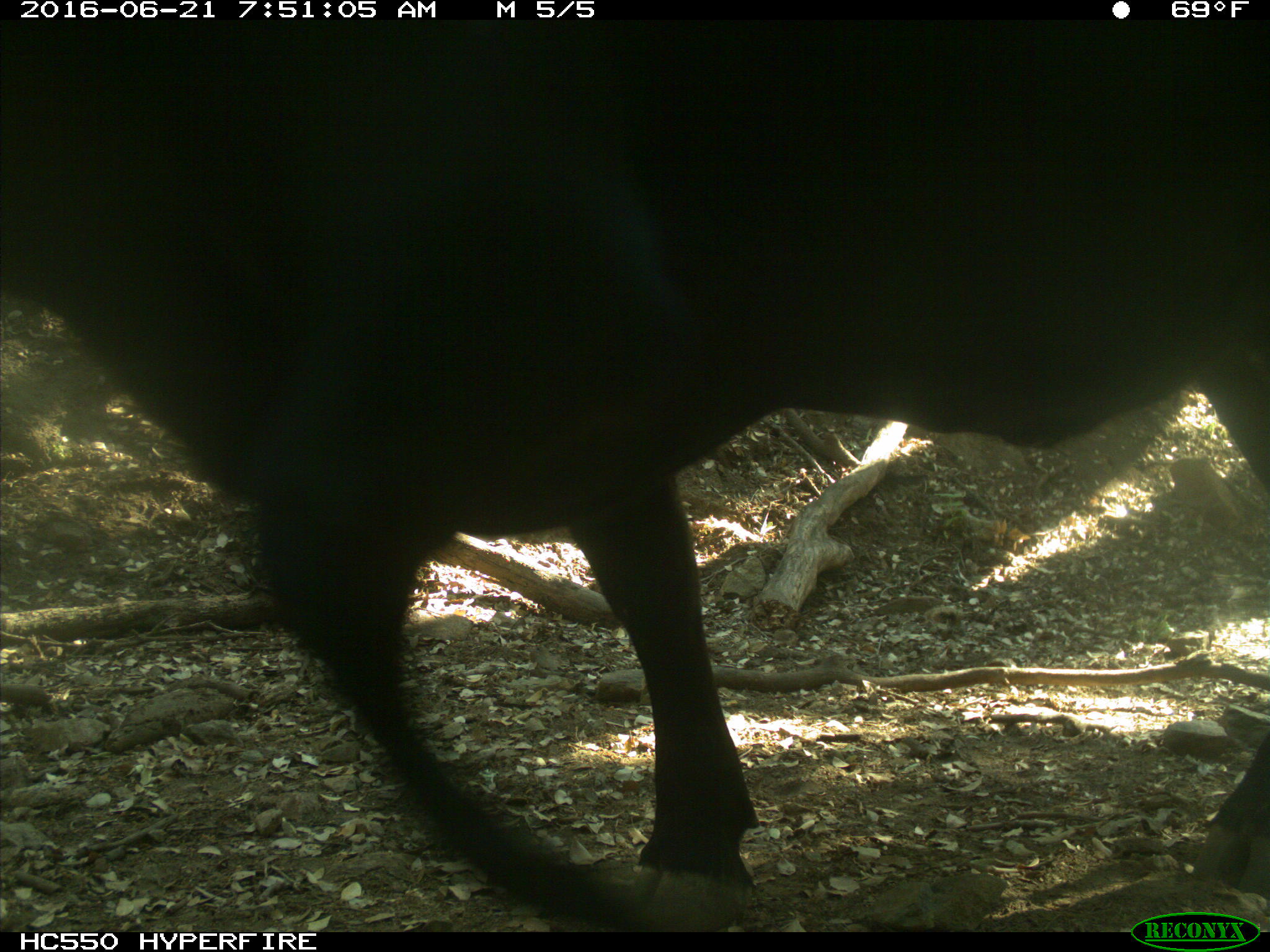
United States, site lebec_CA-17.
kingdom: Animalia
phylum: Chordata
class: Mammalia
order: Artiodactyla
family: Bovidae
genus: Bos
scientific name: Bos taurus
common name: domestic cow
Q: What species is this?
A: Bos taurus (domestic cow).